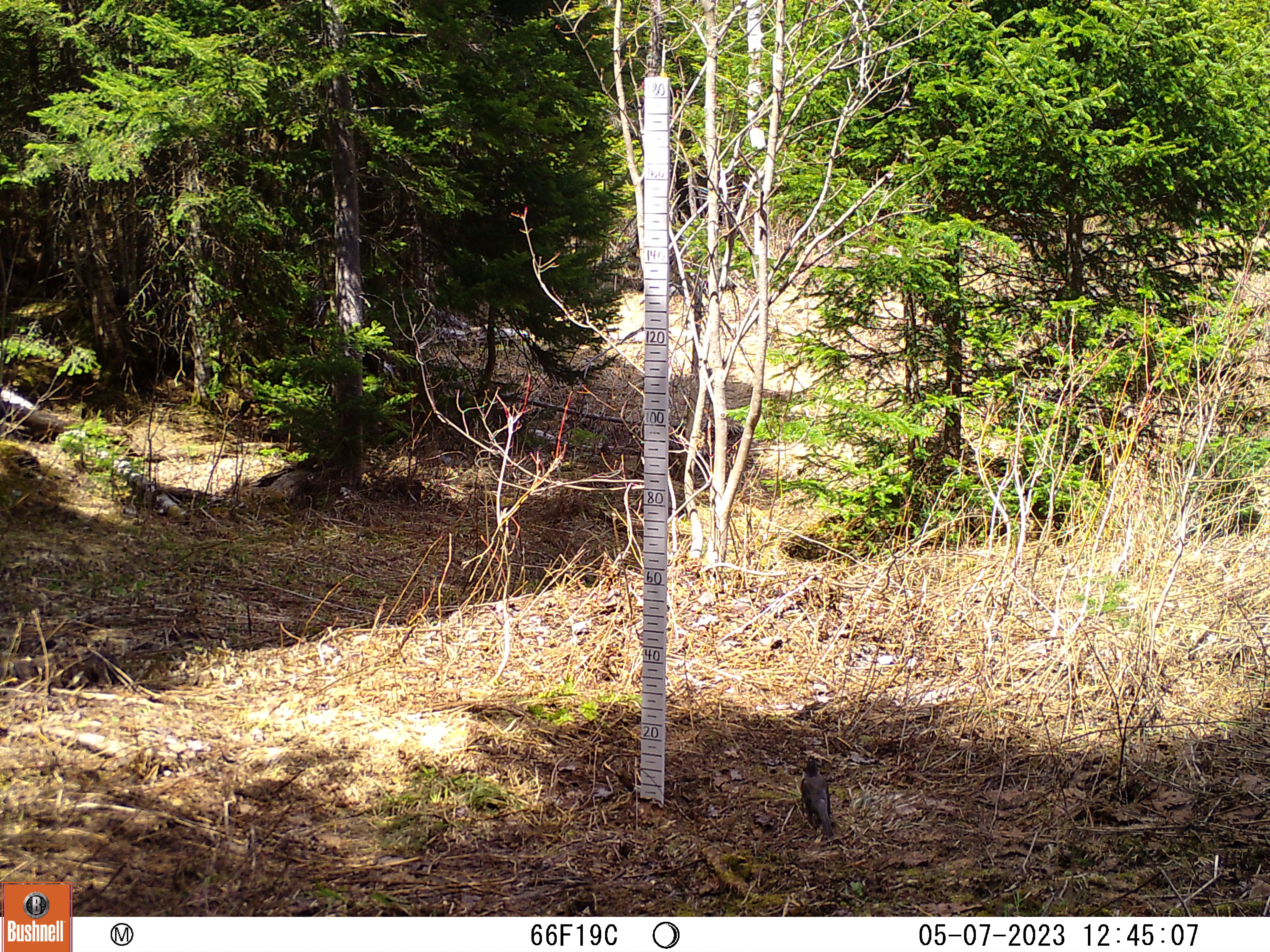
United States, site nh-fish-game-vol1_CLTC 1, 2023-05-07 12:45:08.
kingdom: Animalia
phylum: Chordata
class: Aves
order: Passeriformes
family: Turdidae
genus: Turdus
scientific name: Turdus migratorius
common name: american robin